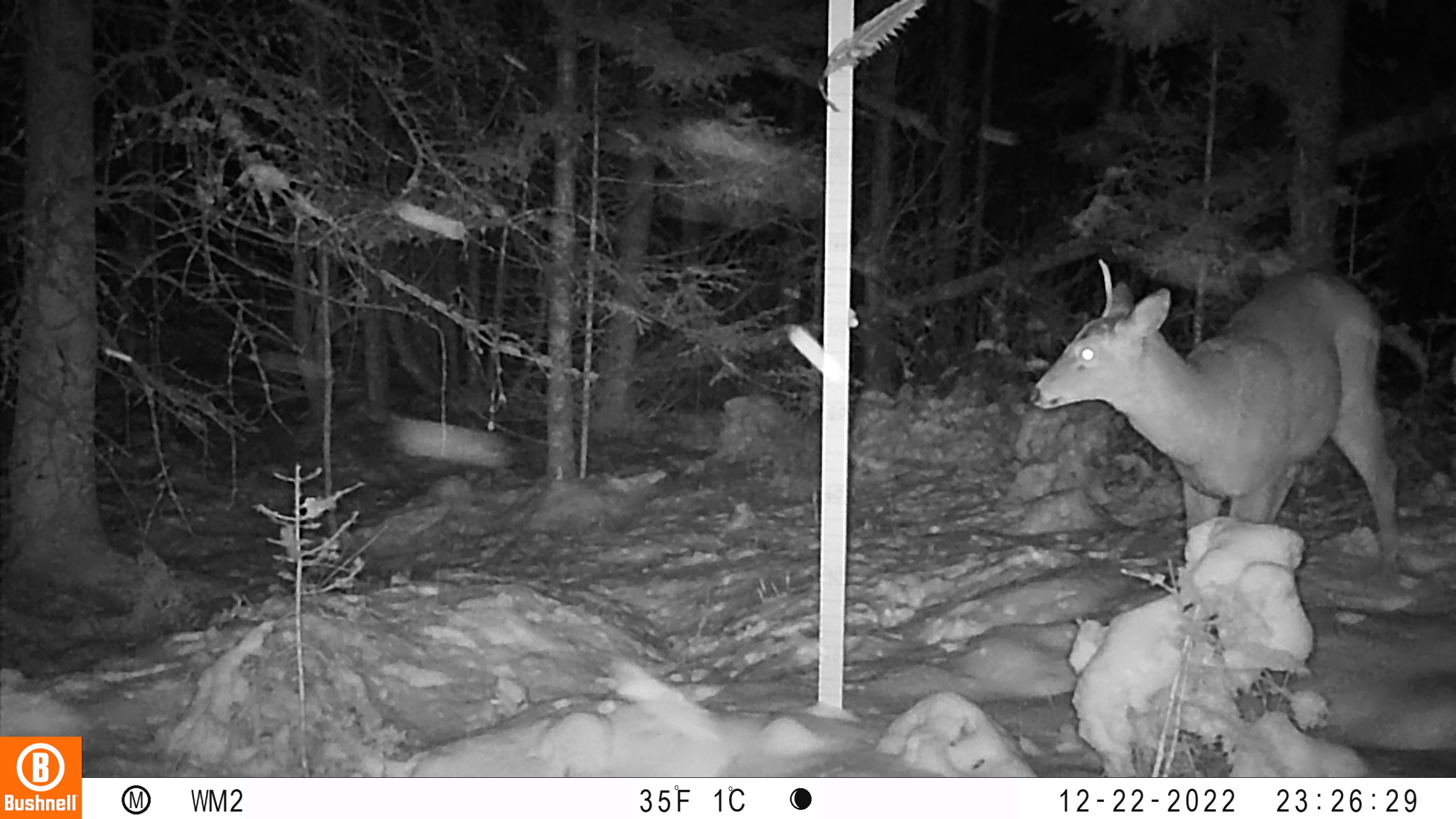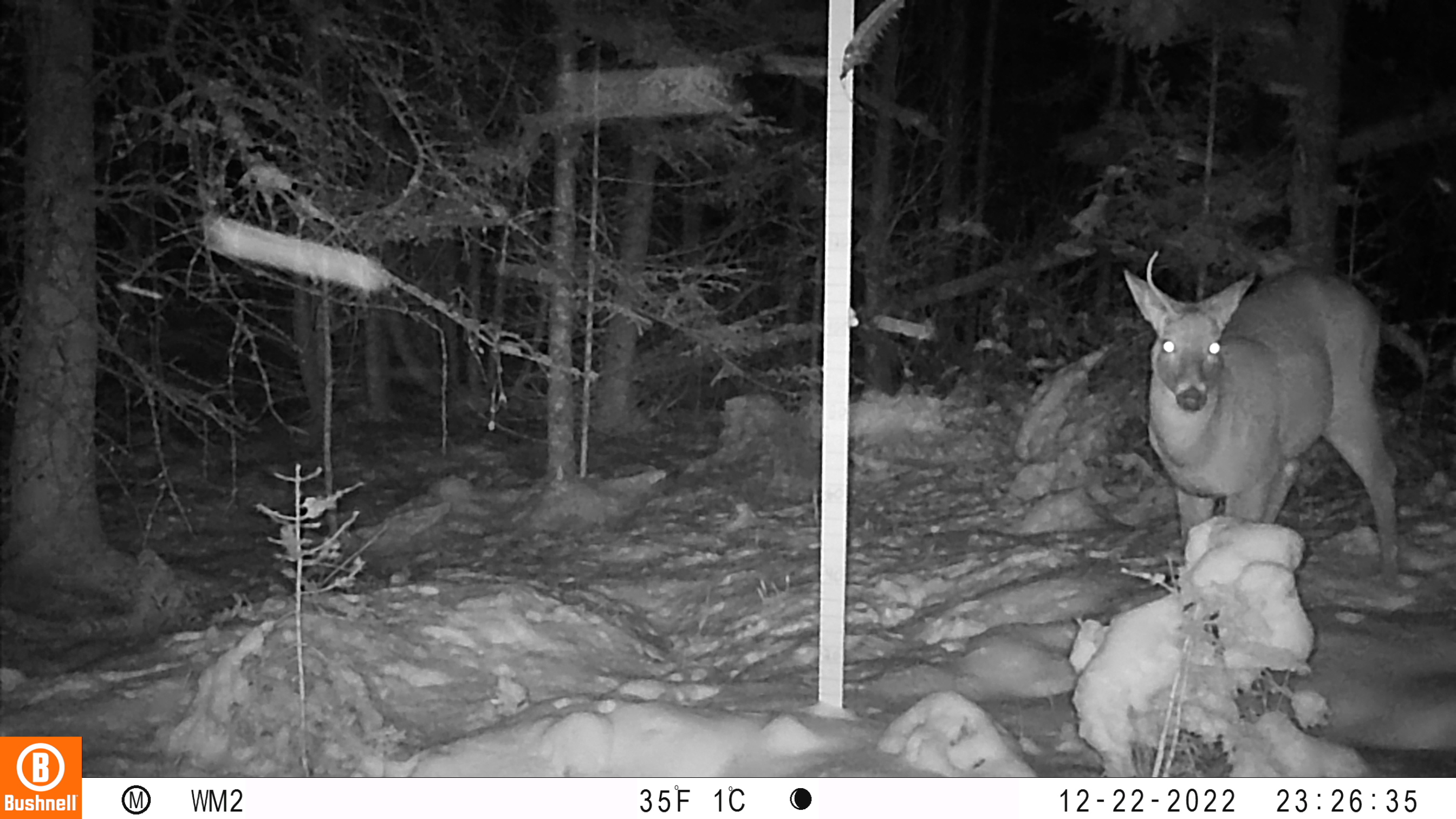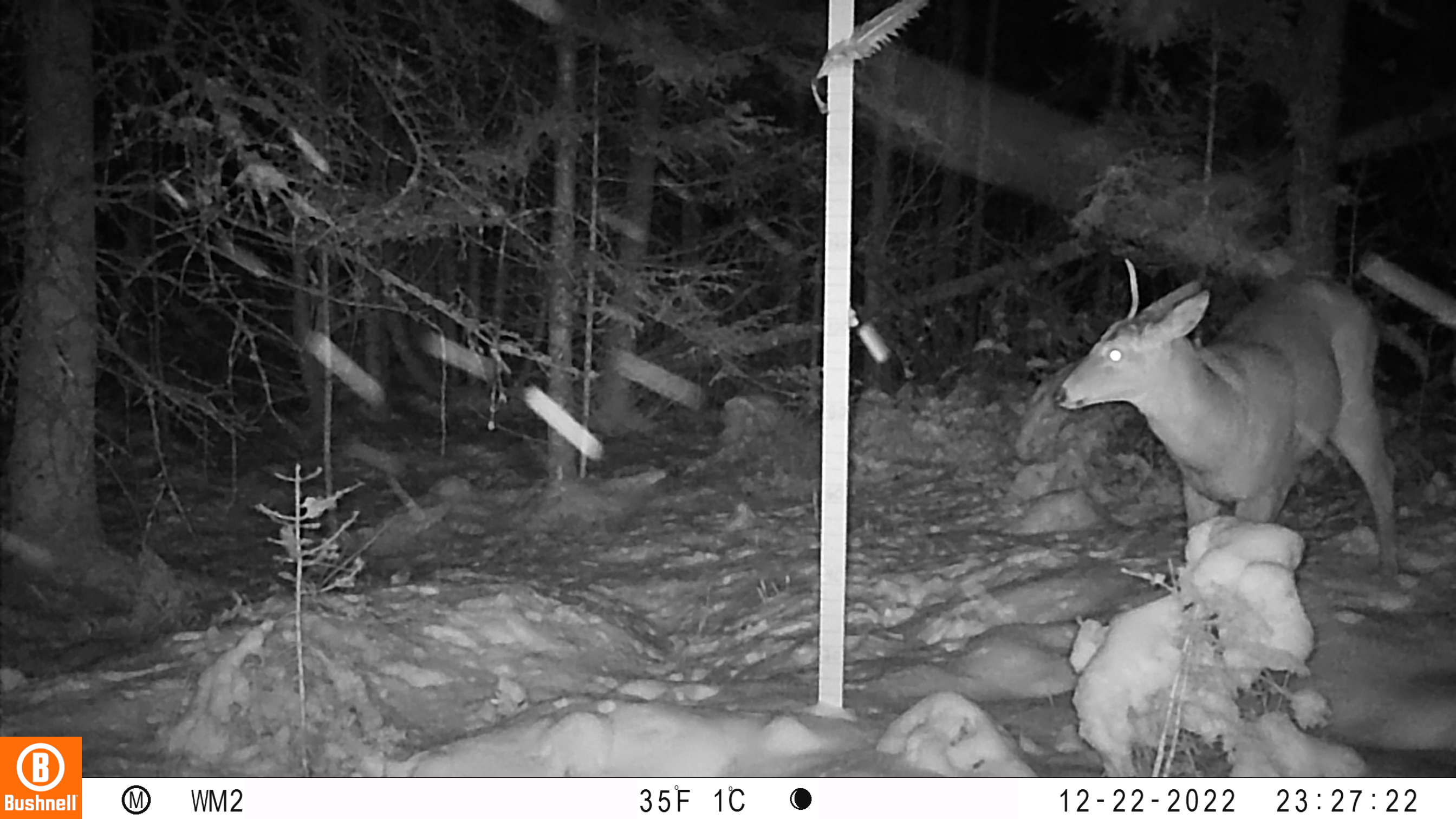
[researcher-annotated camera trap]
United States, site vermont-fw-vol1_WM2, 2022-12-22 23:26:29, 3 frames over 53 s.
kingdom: Animalia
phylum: Chordata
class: Mammalia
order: Artiodactyla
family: Cervidae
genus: Odocoileus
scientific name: Odocoileus virginianus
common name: white-tailed deer